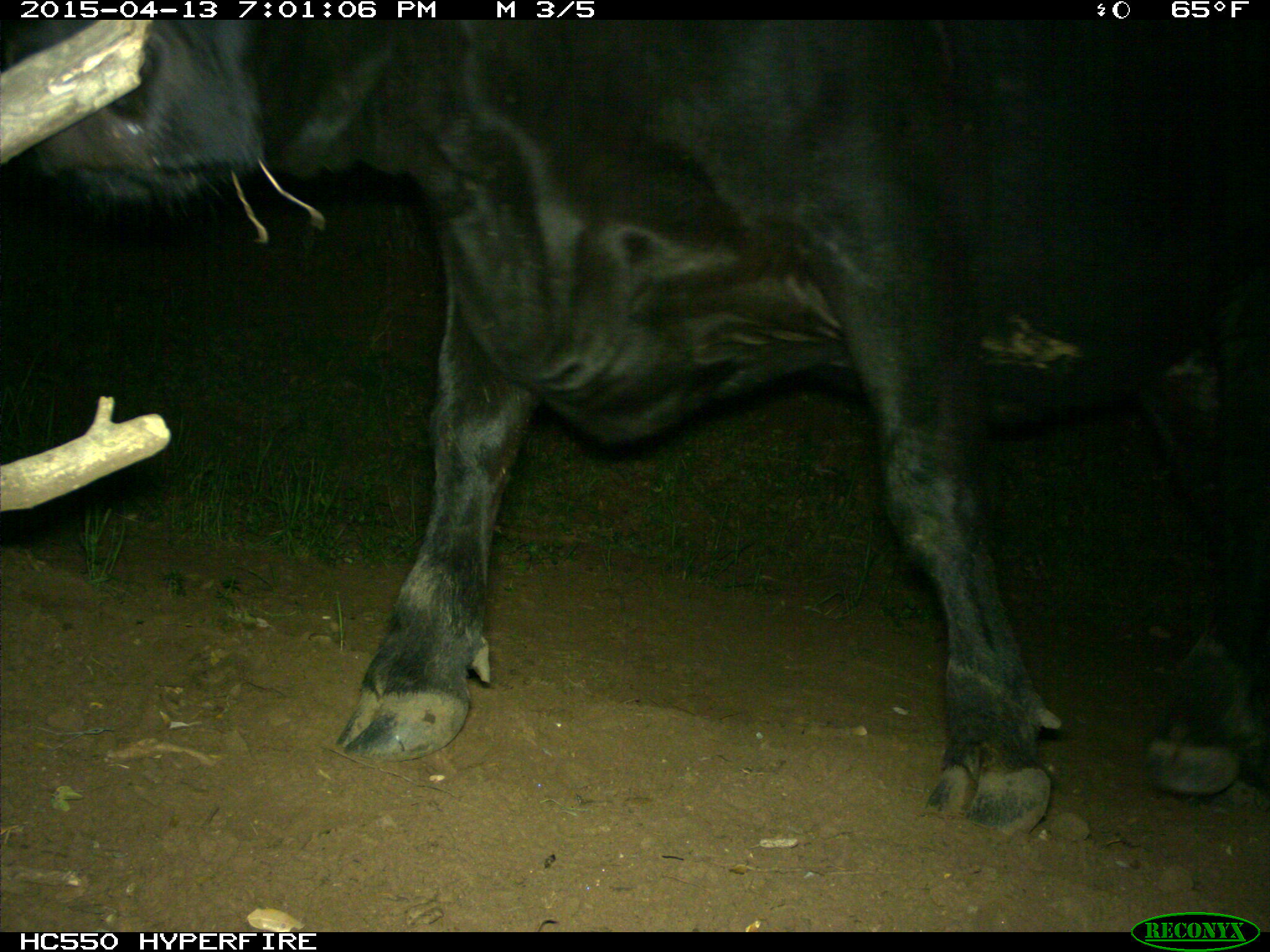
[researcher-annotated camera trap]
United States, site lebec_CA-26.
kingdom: Animalia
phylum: Chordata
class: Mammalia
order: Artiodactyla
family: Bovidae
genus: Bos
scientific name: Bos taurus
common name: domestic cow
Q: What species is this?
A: Bos taurus (domestic cow).